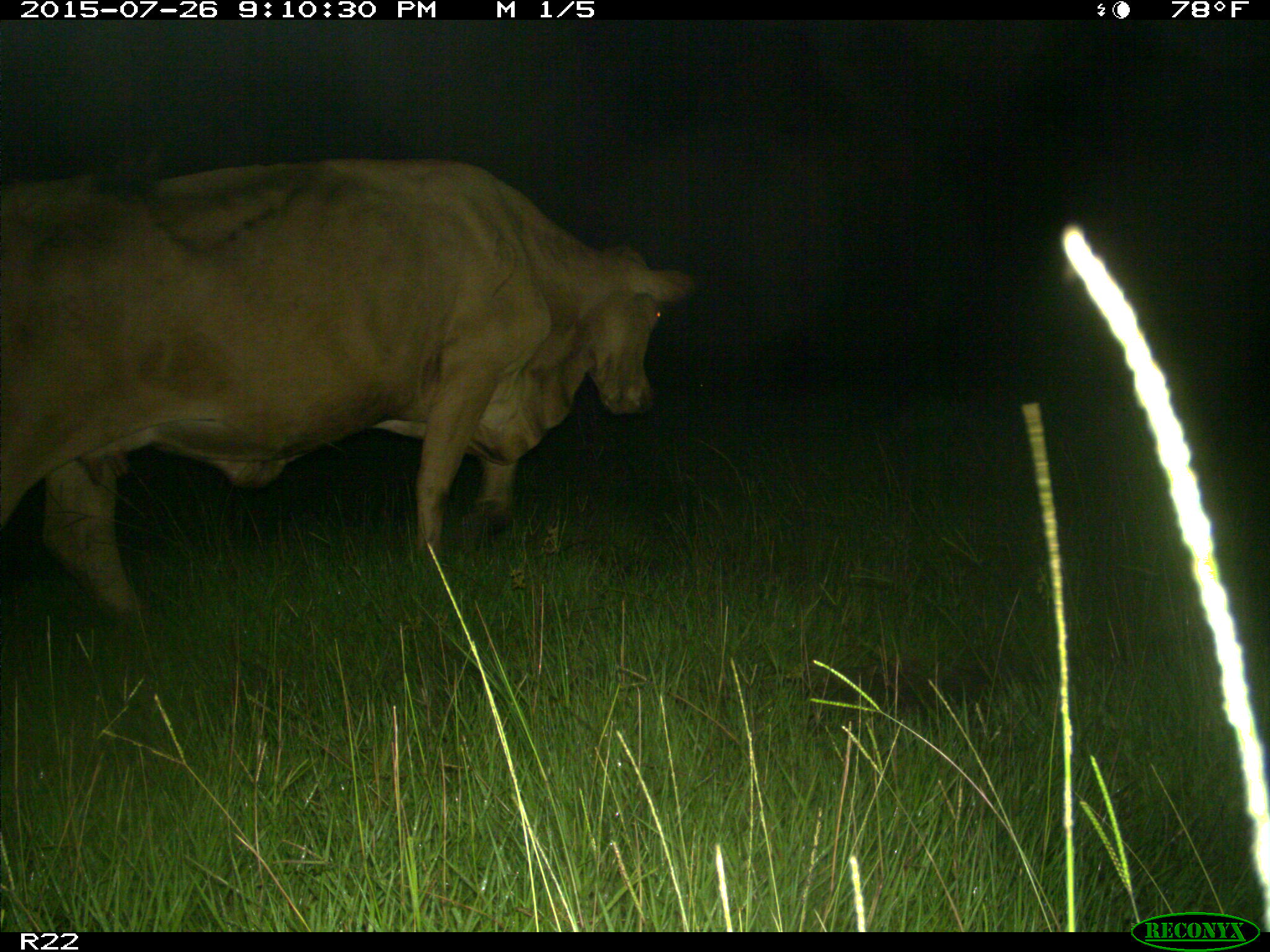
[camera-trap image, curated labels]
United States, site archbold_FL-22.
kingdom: Animalia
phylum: Chordata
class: Mammalia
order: Artiodactyla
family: Bovidae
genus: Bos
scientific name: Bos taurus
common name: domestic cow